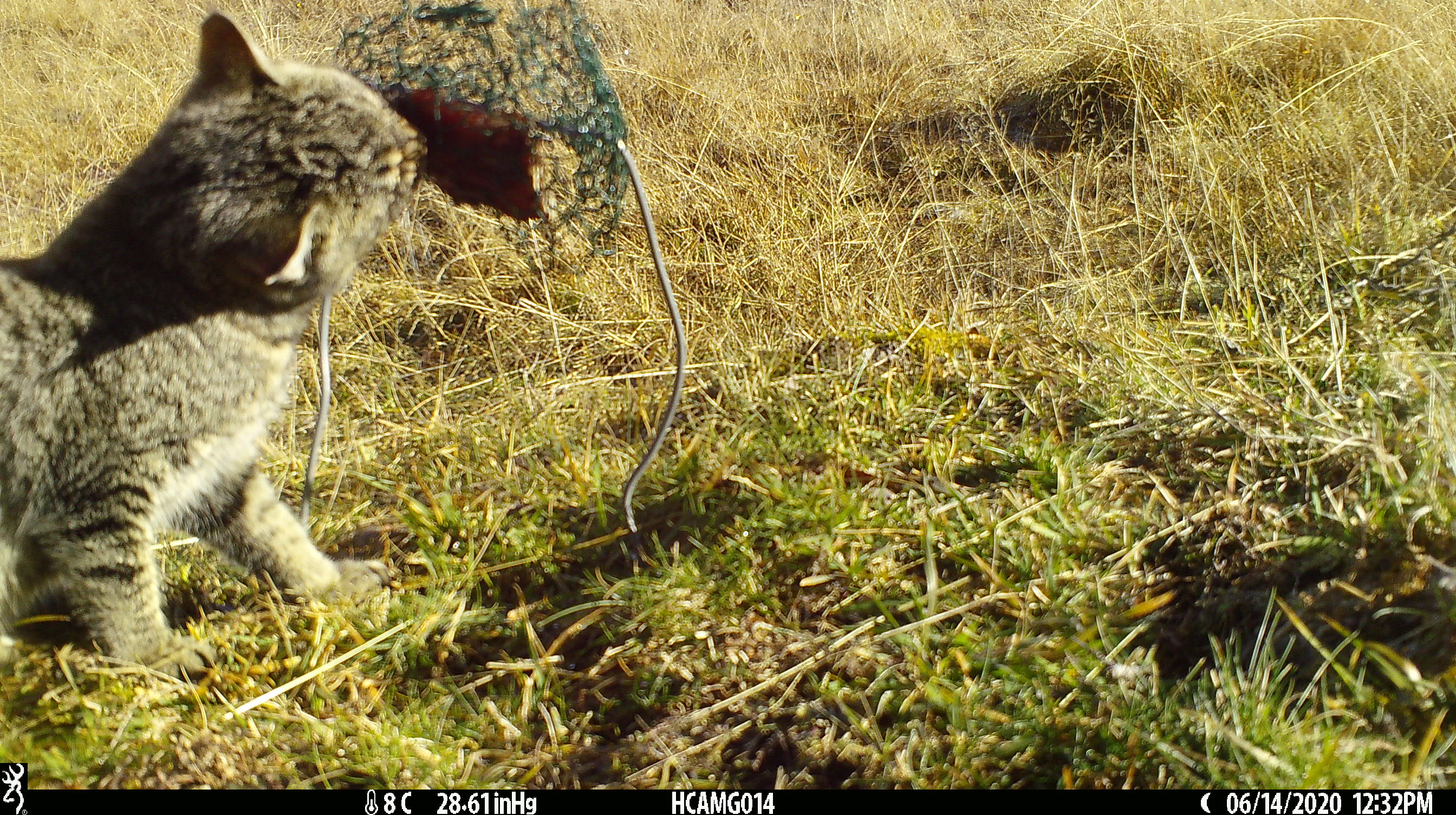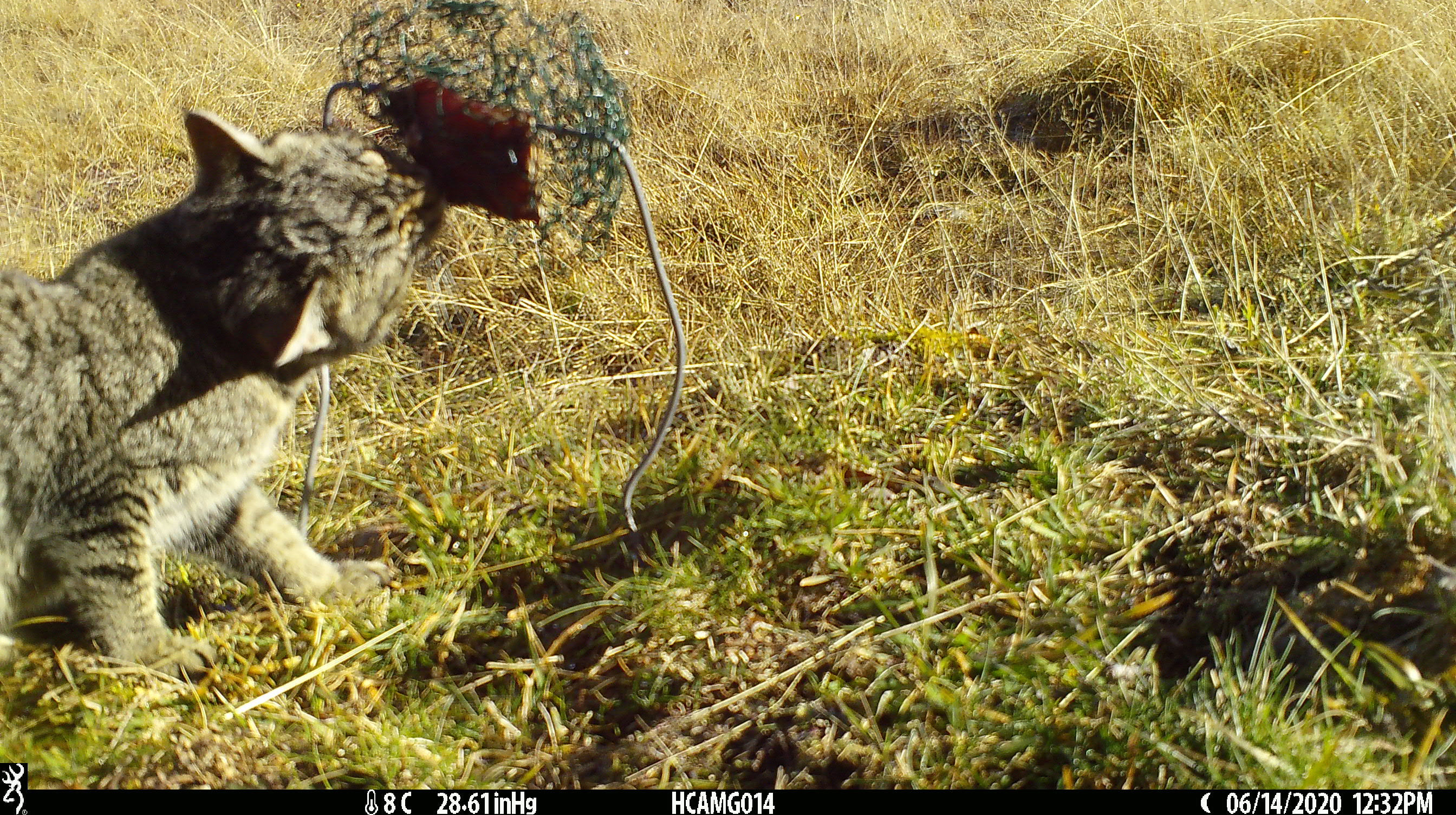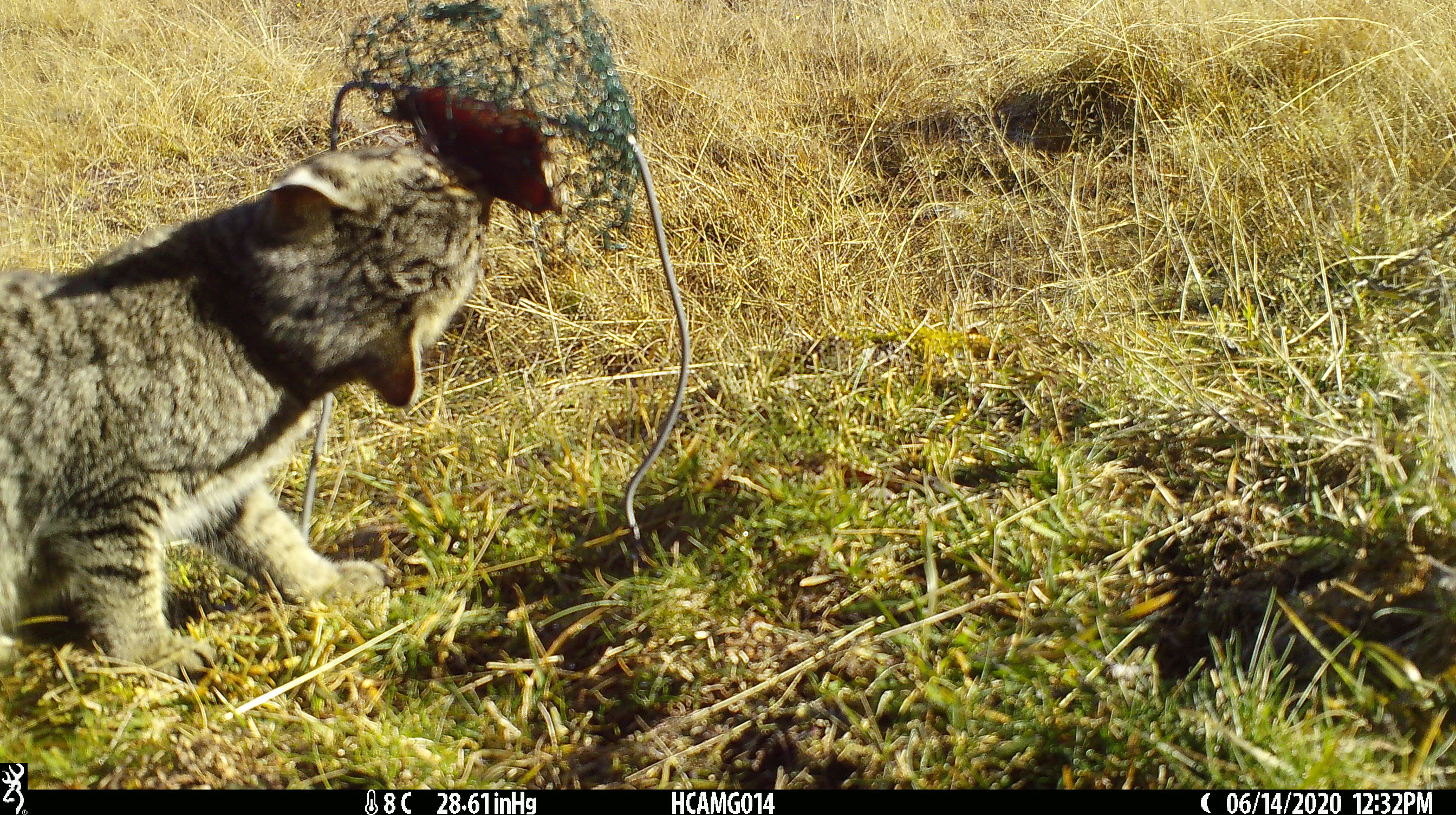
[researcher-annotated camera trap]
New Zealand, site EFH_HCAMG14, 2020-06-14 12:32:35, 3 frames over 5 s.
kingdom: Animalia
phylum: Chordata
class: Mammalia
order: Carnivora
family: Felidae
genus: Felis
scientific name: Felis catus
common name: domestic cat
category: cat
Cat (domestic cat) (Felis catus).